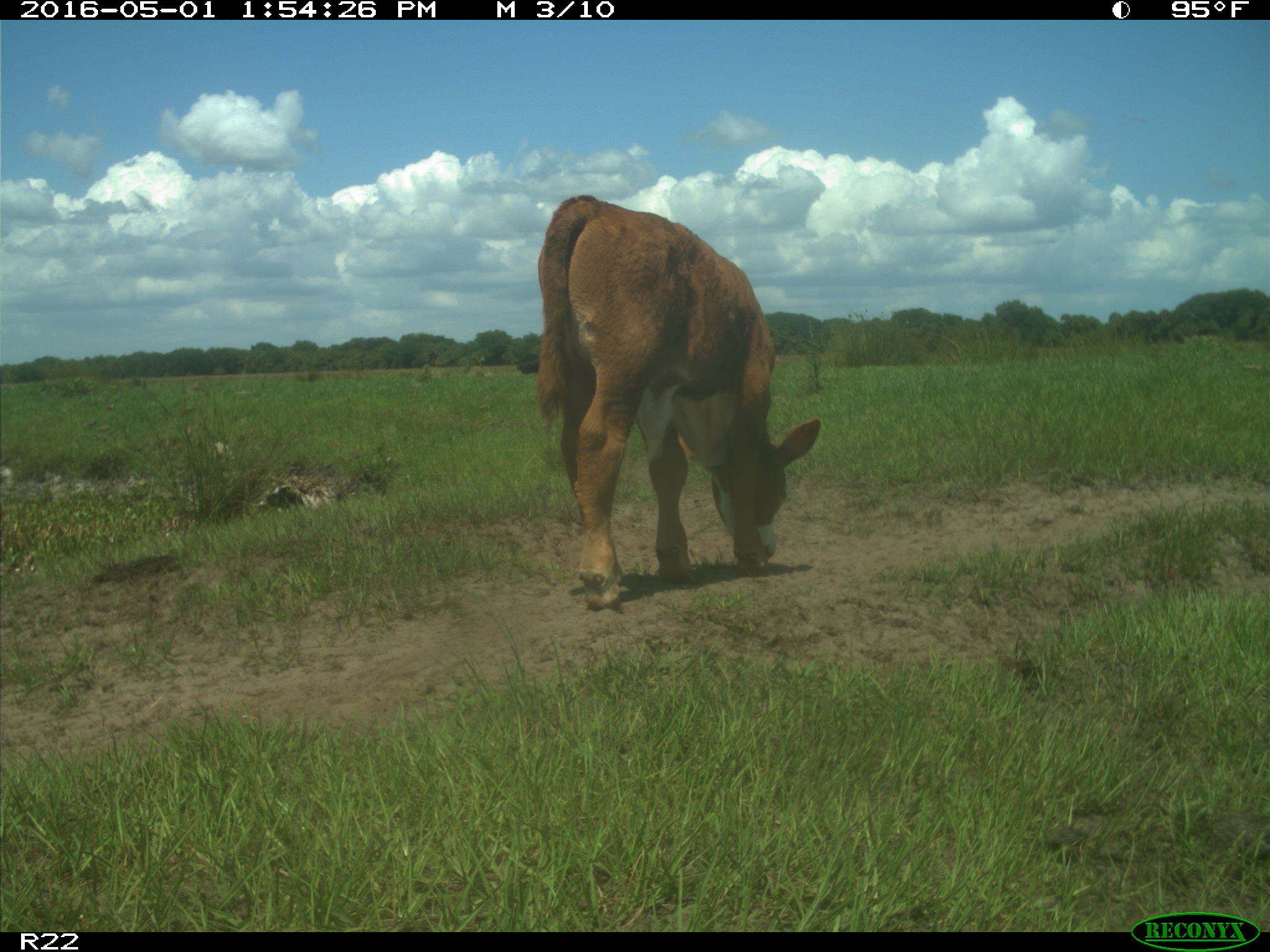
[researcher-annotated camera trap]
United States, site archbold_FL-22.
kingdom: Animalia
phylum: Chordata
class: Mammalia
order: Artiodactyla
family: Bovidae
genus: Bos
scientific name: Bos taurus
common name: domestic cow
Bos taurus (domestic cow).